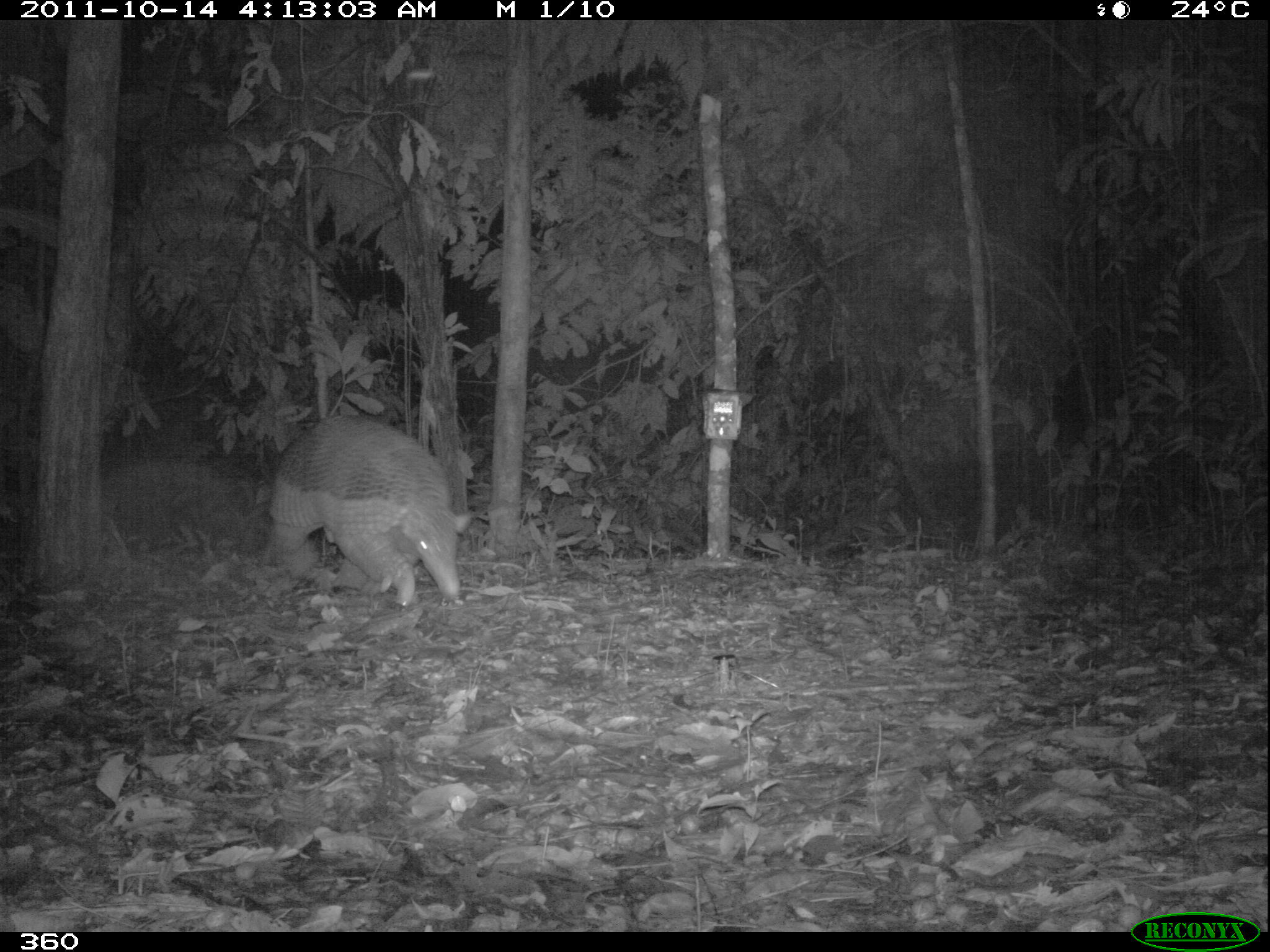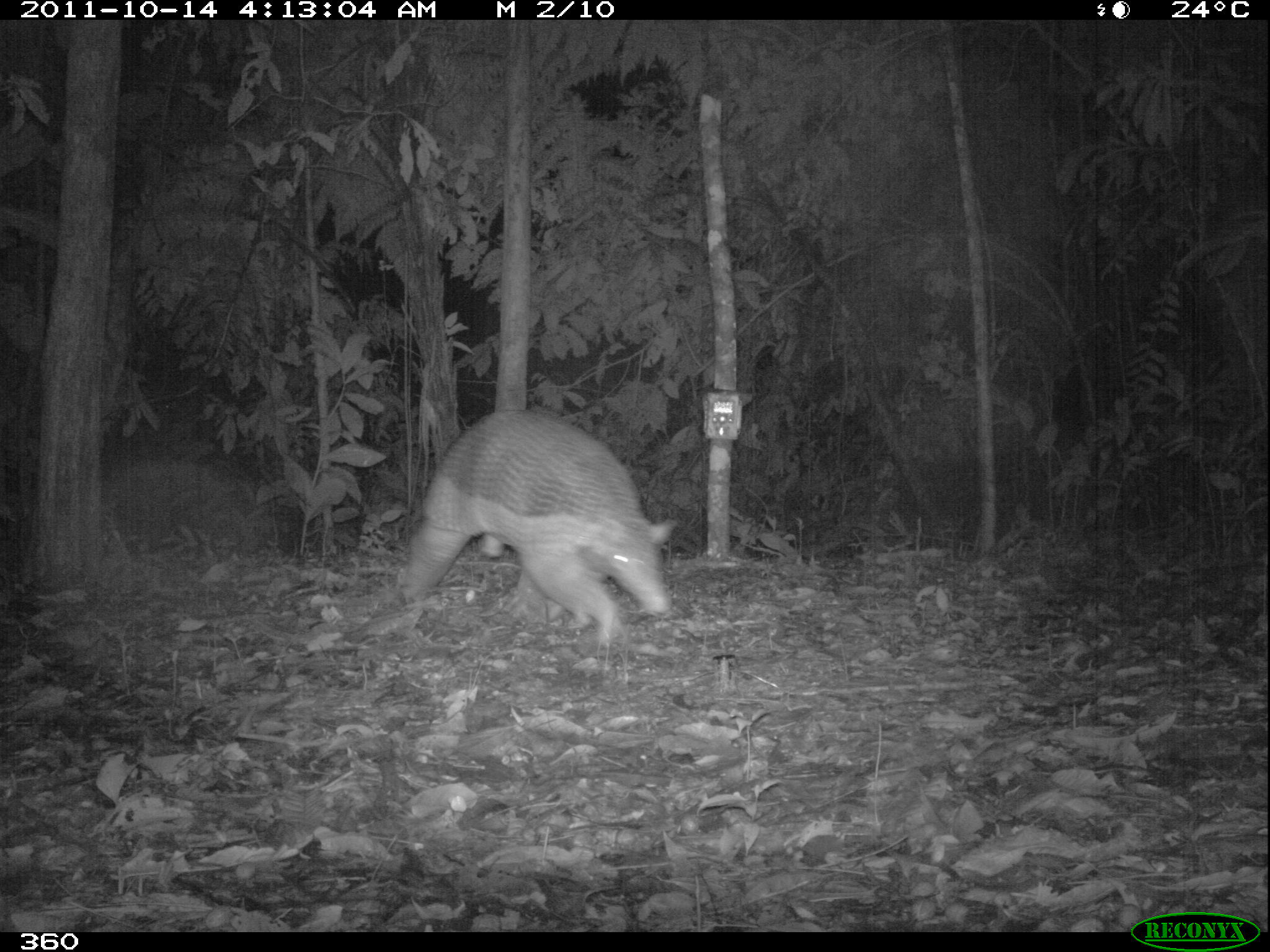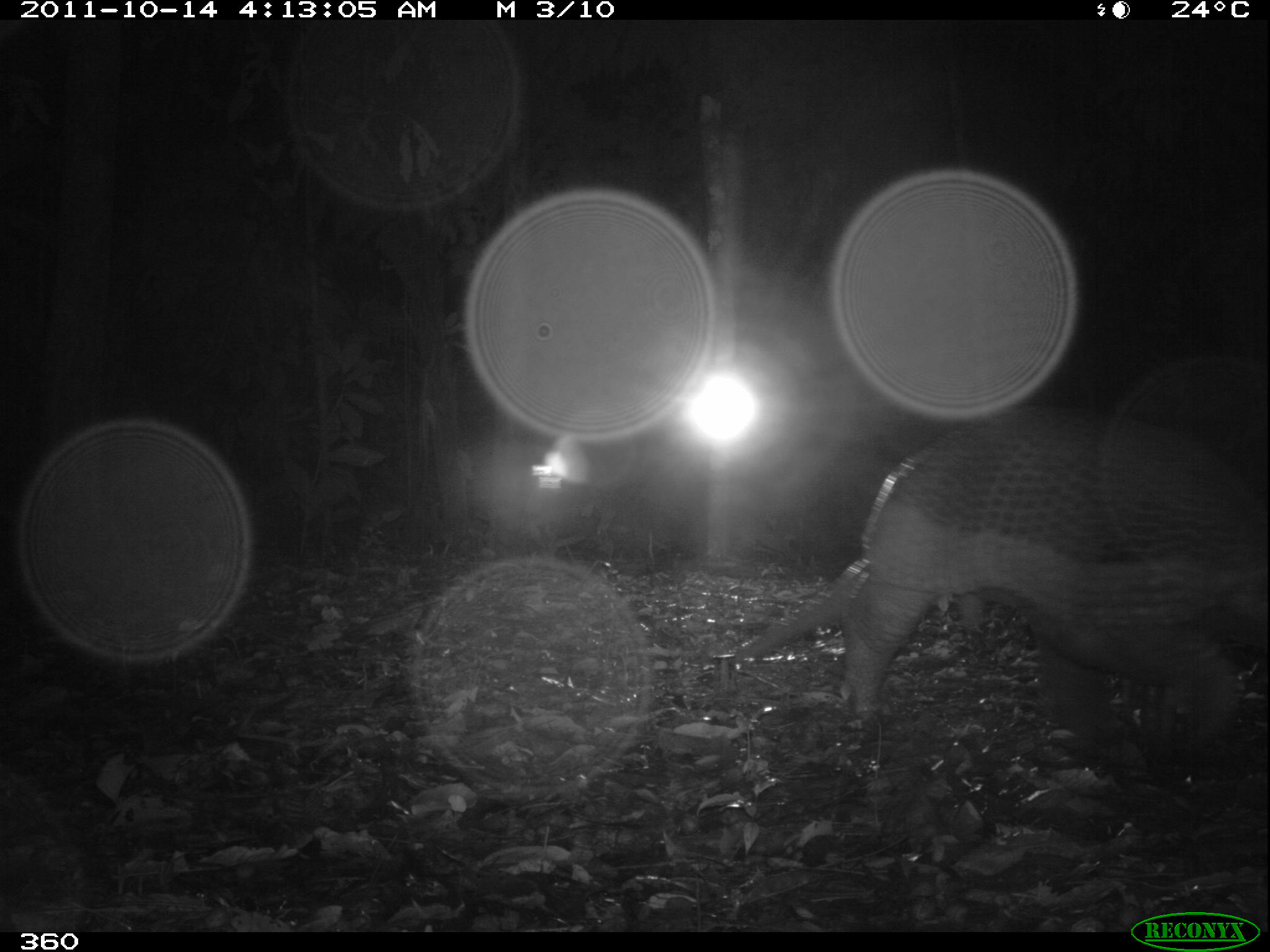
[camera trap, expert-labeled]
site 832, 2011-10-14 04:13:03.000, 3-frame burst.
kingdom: Animalia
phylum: Chordata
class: Mammalia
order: Cingulata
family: Chlamyphoridae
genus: Priodontes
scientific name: Priodontes maximus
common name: giant armadillo